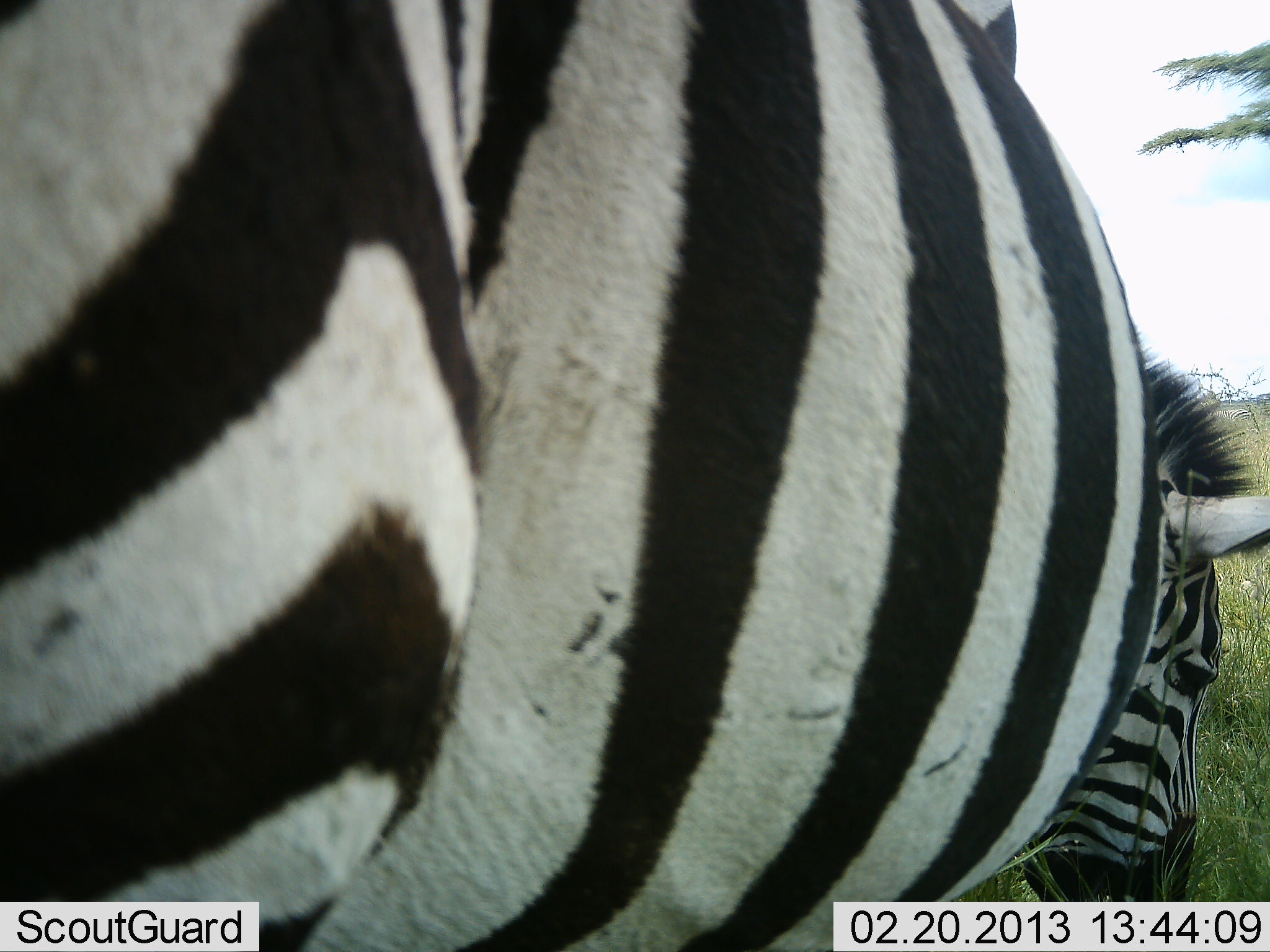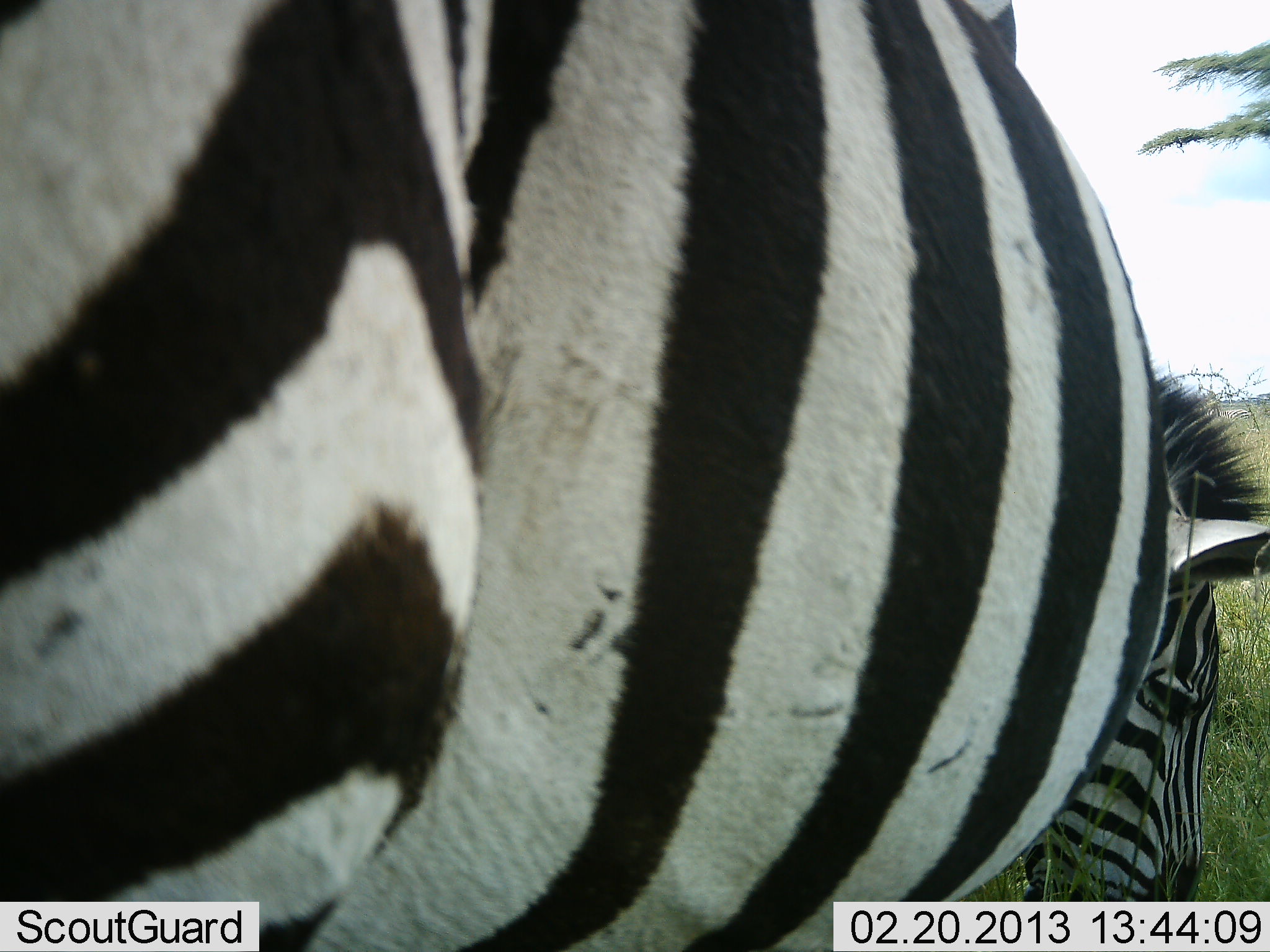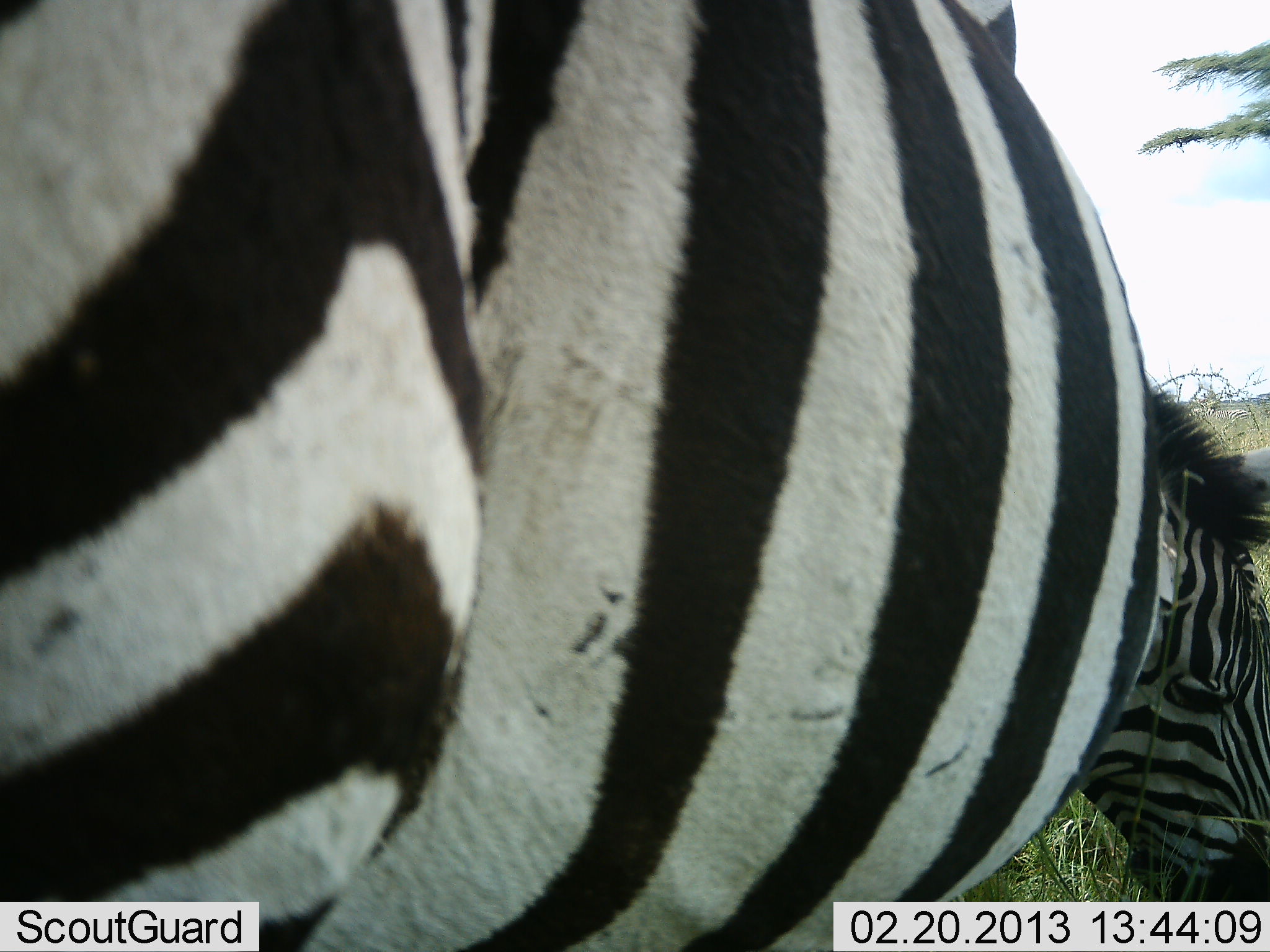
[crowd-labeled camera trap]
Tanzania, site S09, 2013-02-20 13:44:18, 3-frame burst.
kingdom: Animalia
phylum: Chordata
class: Mammalia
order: Perissodactyla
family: Equidae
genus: Equus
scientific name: Equus quagga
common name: plains zebra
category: zebra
Zebra (plains zebra) (Equus quagga), count 1. Behavior (volunteer vote fractions): standing 39%, resting 0%, moving 2%, interacting 0%. Young present (vote fraction): 0%. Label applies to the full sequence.